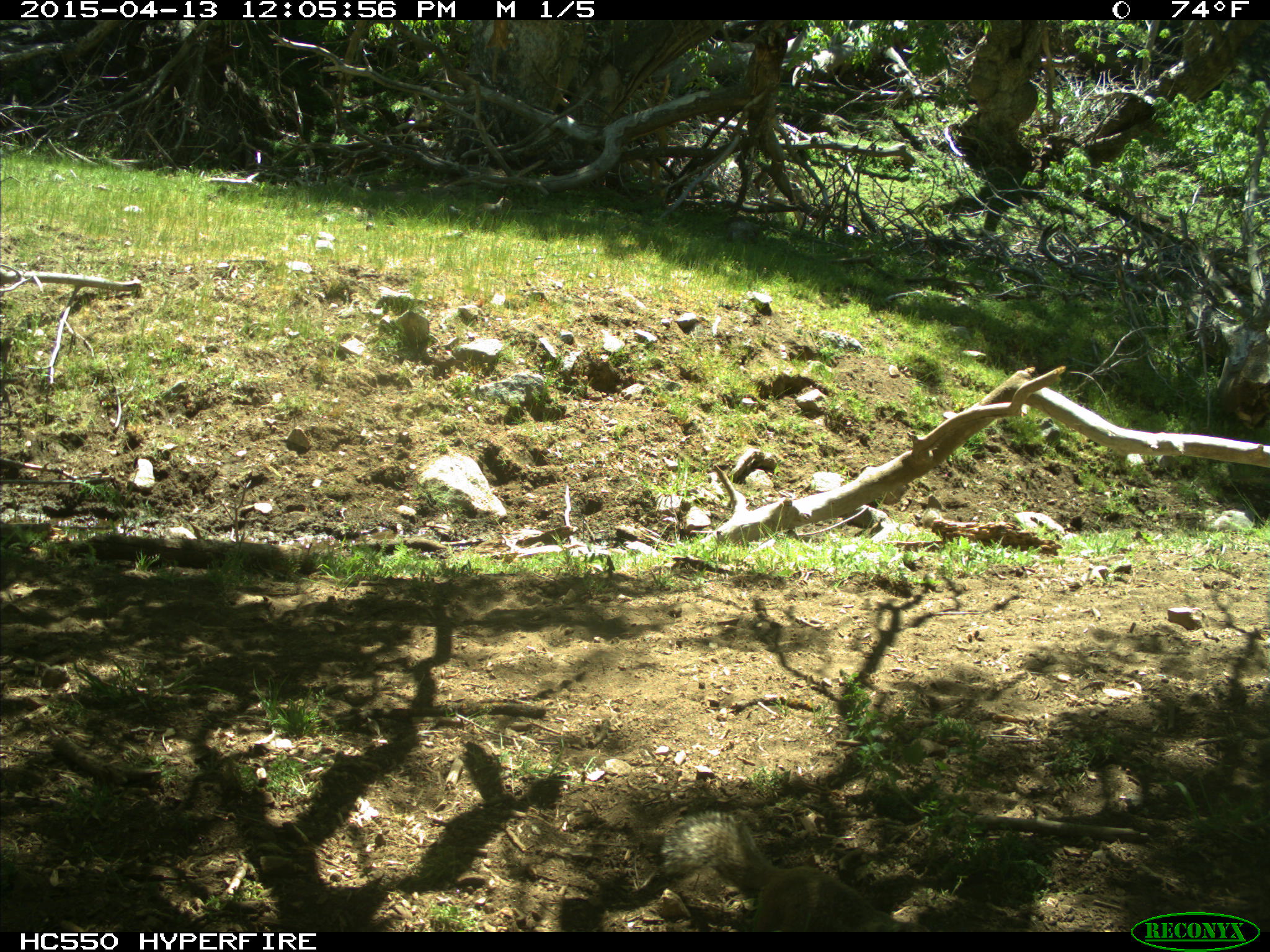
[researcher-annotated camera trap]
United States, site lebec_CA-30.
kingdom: Animalia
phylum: Chordata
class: Mammalia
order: Rodentia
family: Sciuridae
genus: Otospermophilus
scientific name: Otospermophilus beecheyi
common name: california ground squirrel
Otospermophilus beecheyi (california ground squirrel).